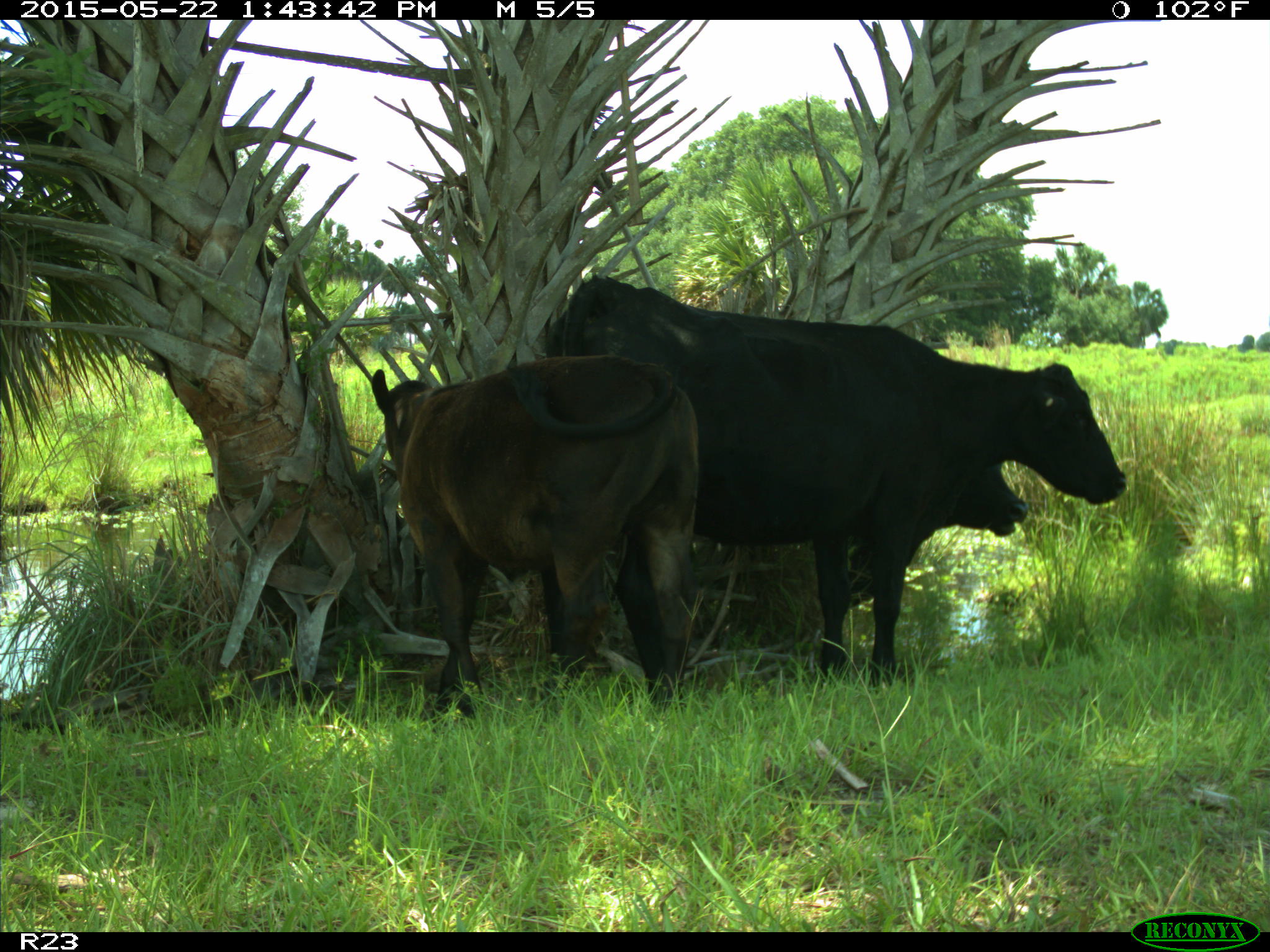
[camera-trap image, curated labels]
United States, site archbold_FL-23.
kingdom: Animalia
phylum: Chordata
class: Mammalia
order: Artiodactyla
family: Bovidae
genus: Bos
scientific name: Bos taurus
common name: domestic cow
Bos taurus (domestic cow).